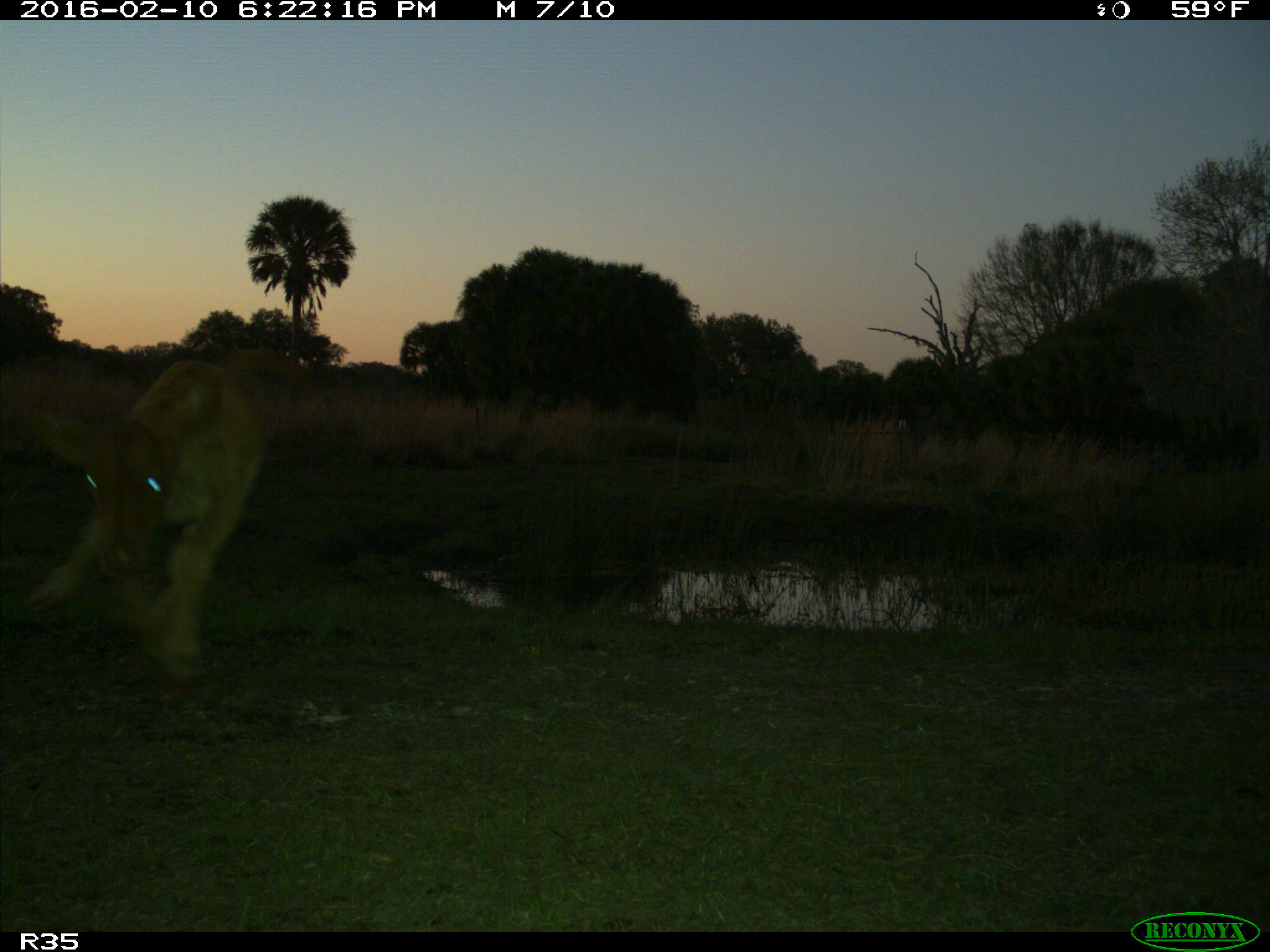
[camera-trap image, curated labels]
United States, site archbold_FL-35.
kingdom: Animalia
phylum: Chordata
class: Mammalia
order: Artiodactyla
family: Bovidae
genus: Bos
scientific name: Bos taurus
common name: domestic cow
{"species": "Bos taurus (domestic cow)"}